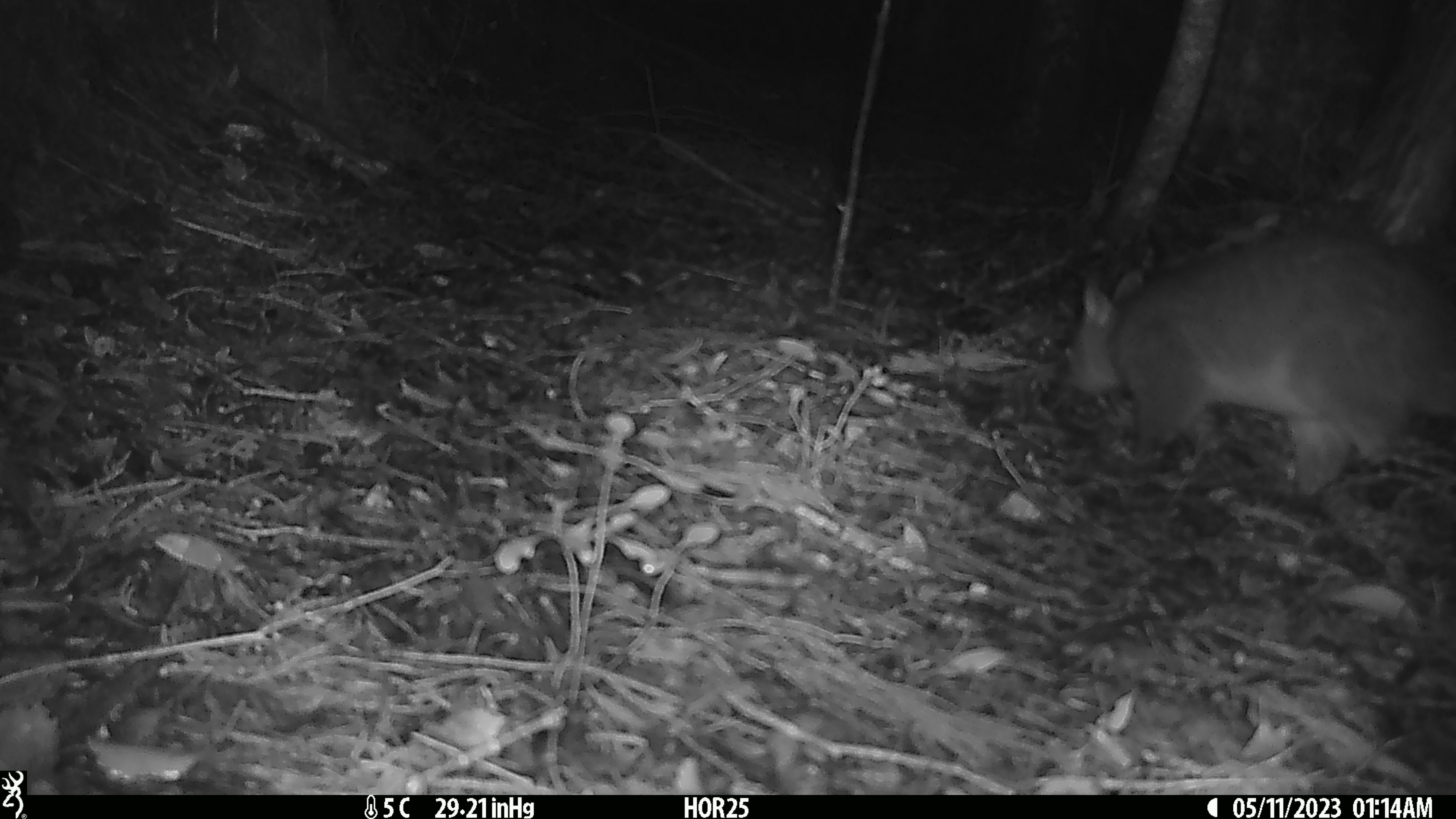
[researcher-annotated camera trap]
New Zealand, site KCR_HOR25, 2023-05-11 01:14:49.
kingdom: Animalia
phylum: Chordata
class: Mammalia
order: Diprotodontia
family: Phalangeridae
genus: Trichosurus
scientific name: Trichosurus vulpecula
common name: common brushtail possum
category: possum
Possum (common brushtail possum) (Trichosurus vulpecula).